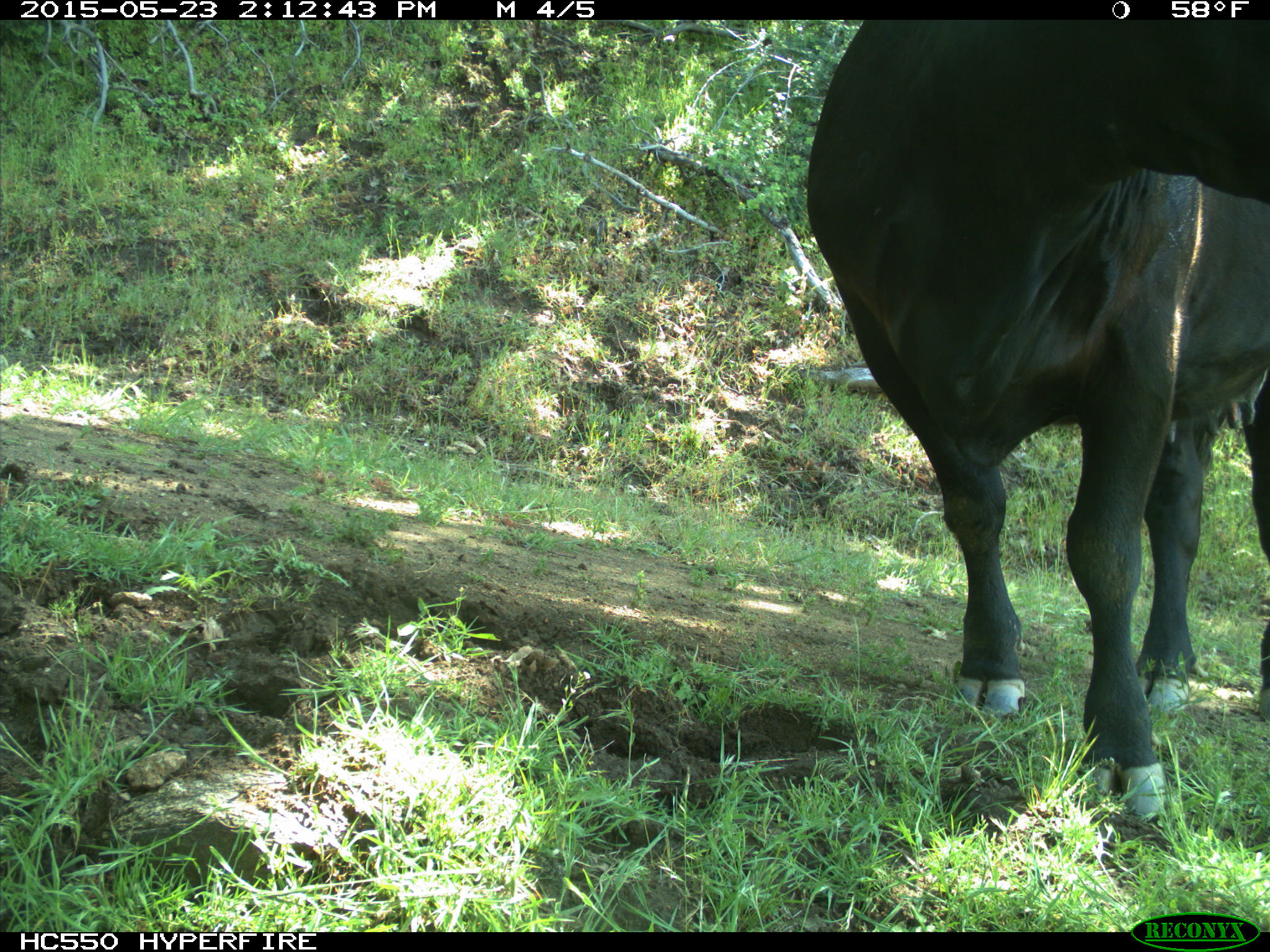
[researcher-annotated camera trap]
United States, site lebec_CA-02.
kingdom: Animalia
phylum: Chordata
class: Mammalia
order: Artiodactyla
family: Bovidae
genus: Bos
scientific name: Bos taurus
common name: domestic cow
Bos taurus (domestic cow).